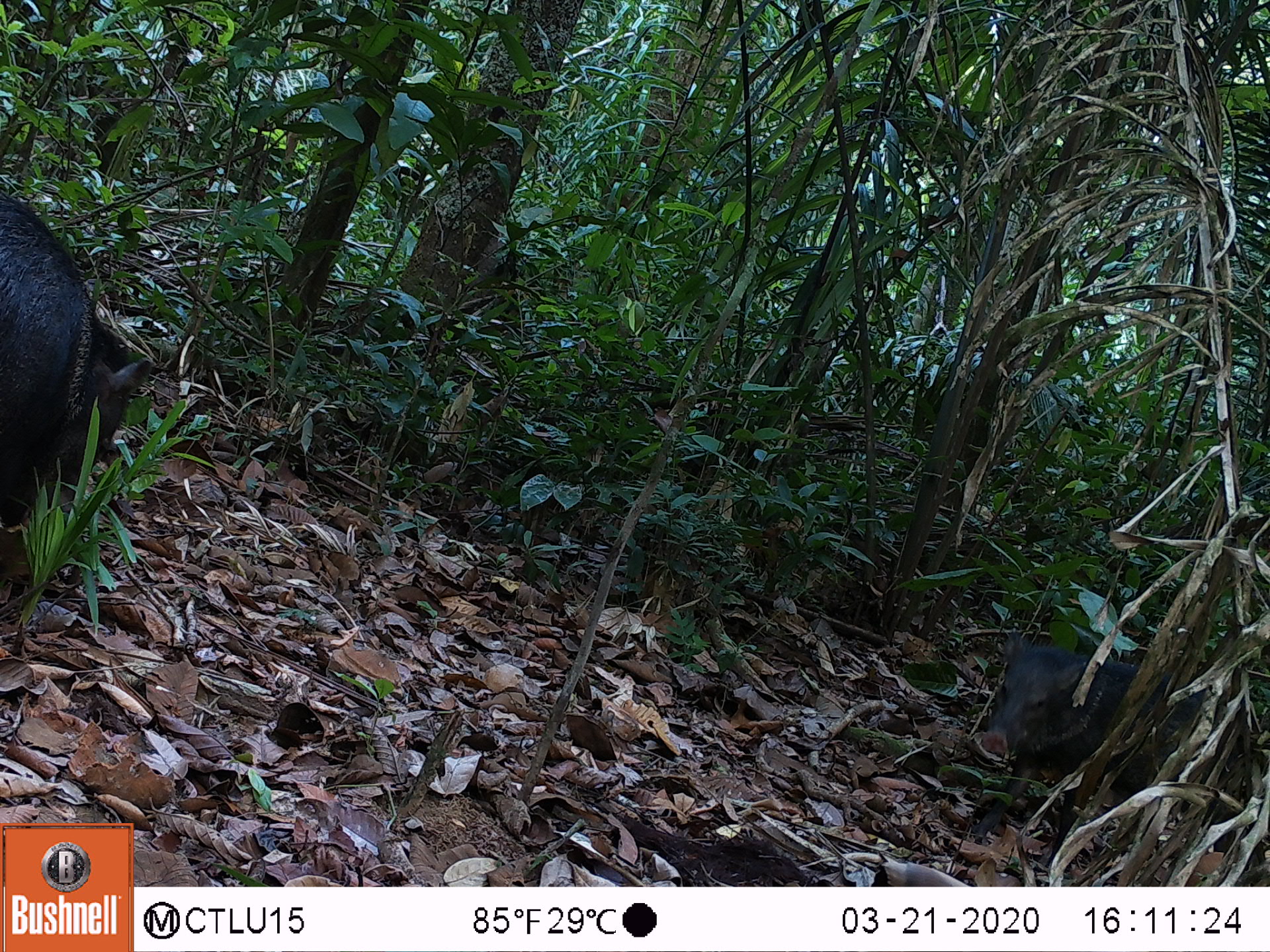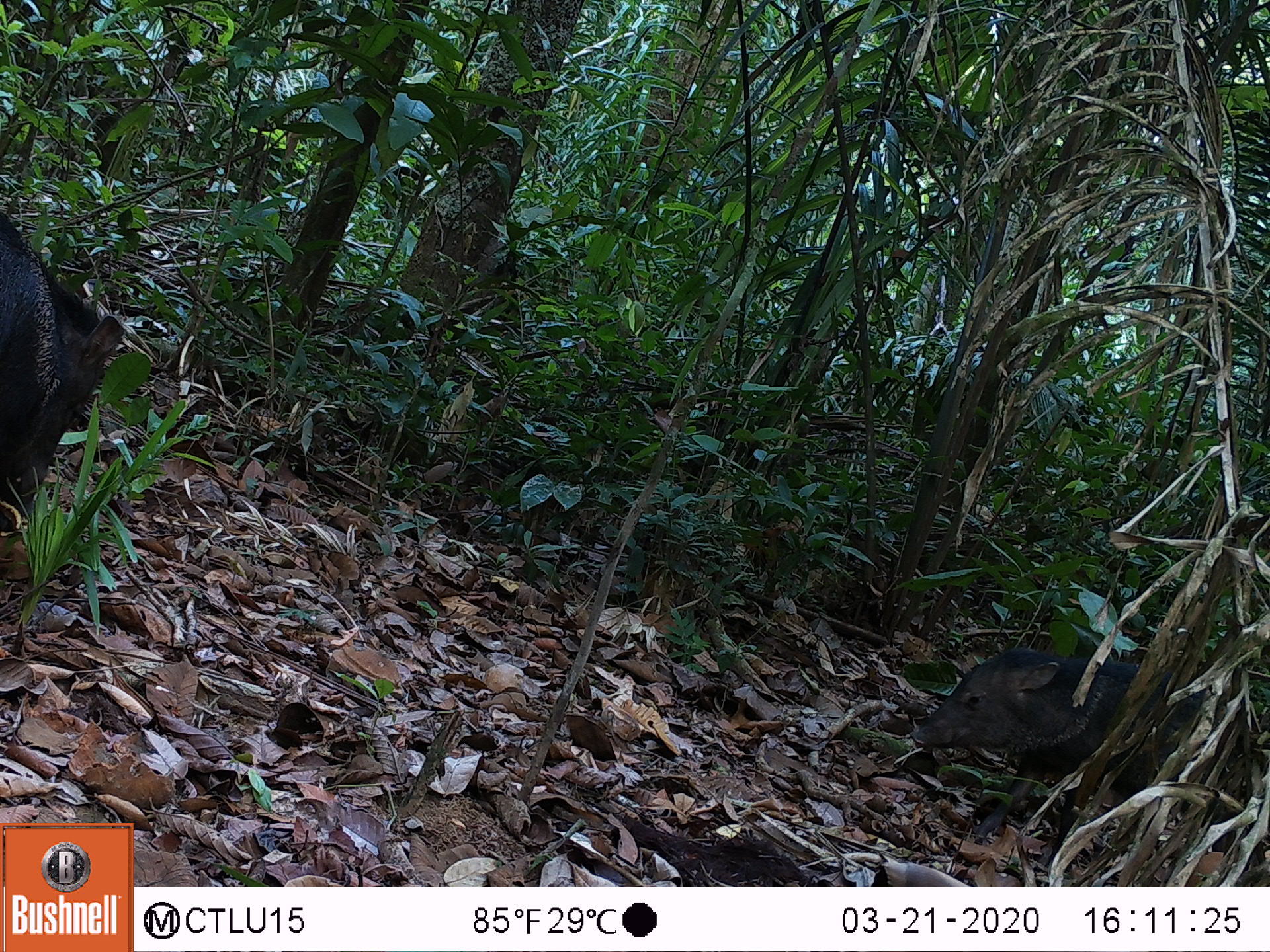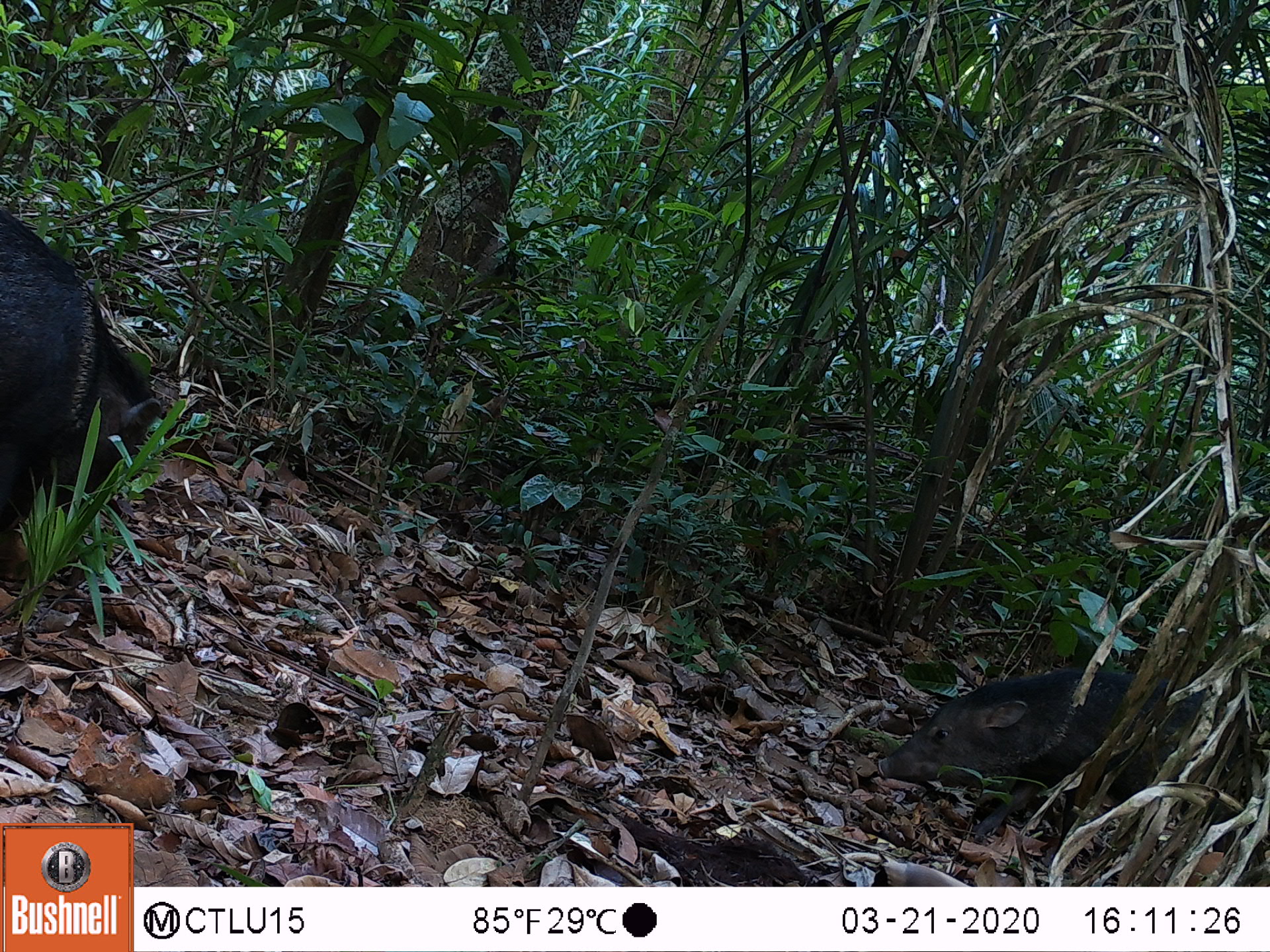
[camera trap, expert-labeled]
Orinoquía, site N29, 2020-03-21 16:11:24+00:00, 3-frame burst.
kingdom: Animalia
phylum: Chordata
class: Mammalia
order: Artiodactyla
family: Tayassuidae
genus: Pecari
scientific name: Pecari tajacu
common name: collared peccary